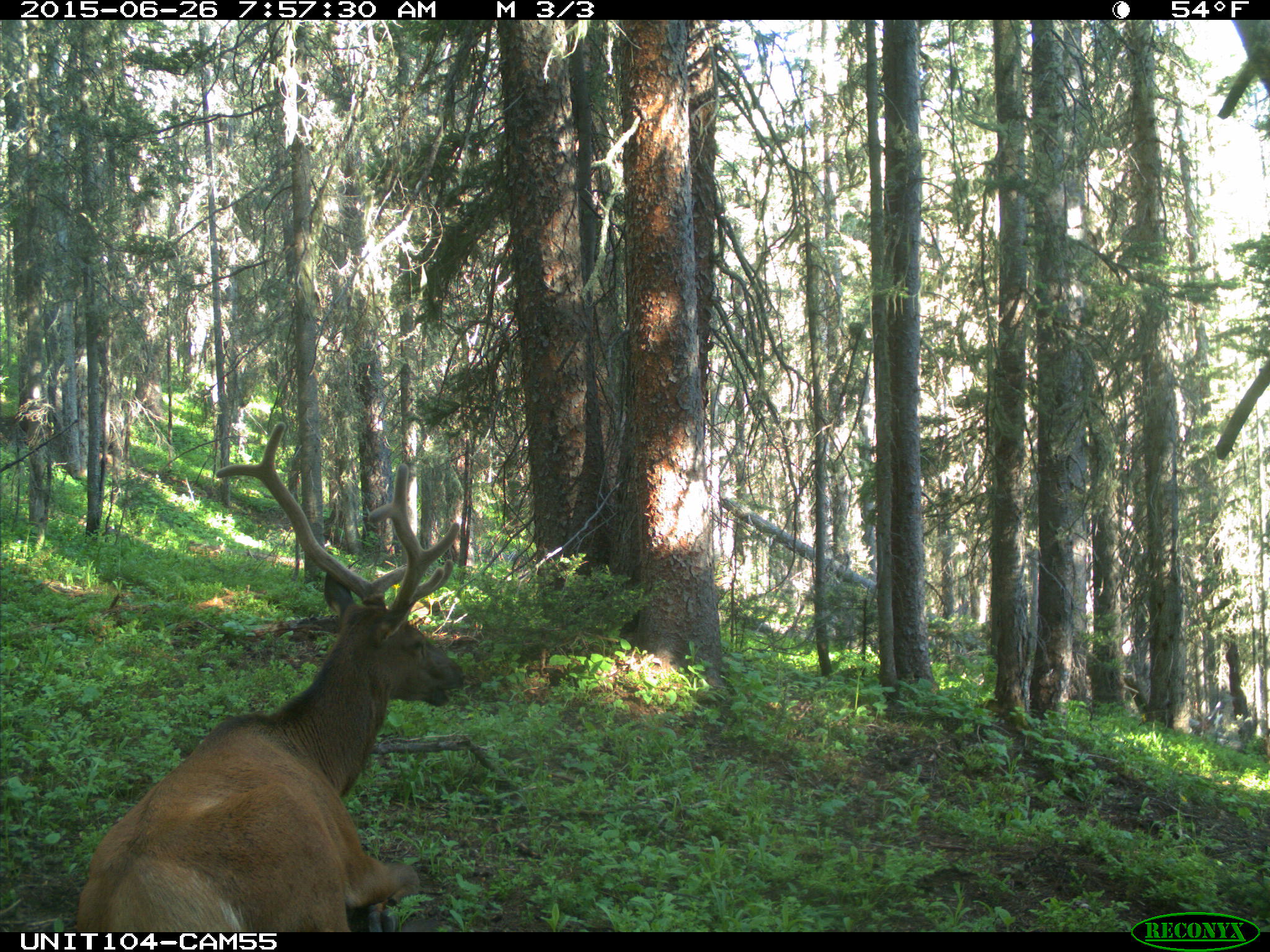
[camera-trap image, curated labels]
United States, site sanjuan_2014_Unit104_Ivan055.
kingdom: Animalia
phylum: Chordata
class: Mammalia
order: Artiodactyla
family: Cervidae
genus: Cervus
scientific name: Cervus elaphus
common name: red deer